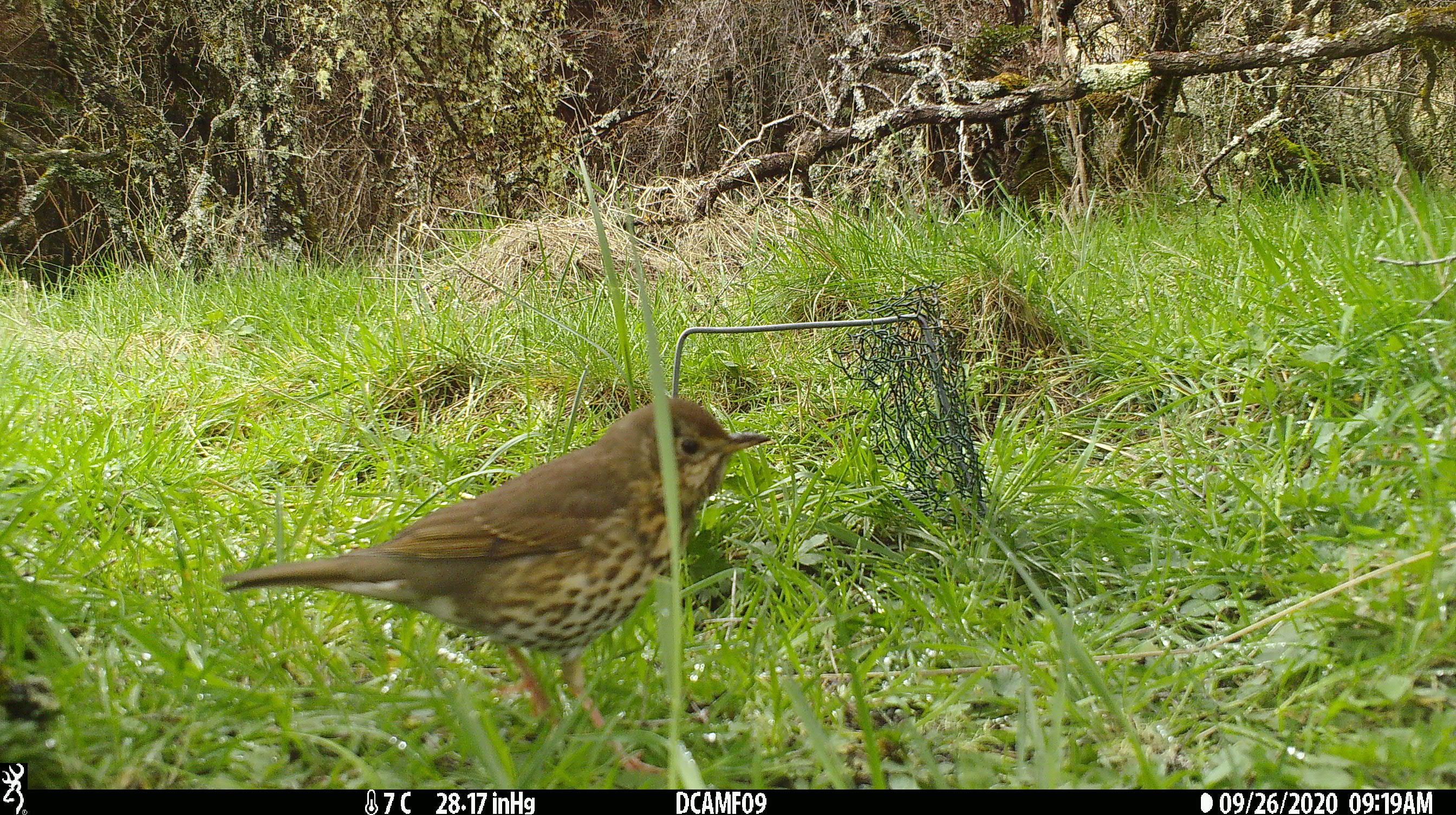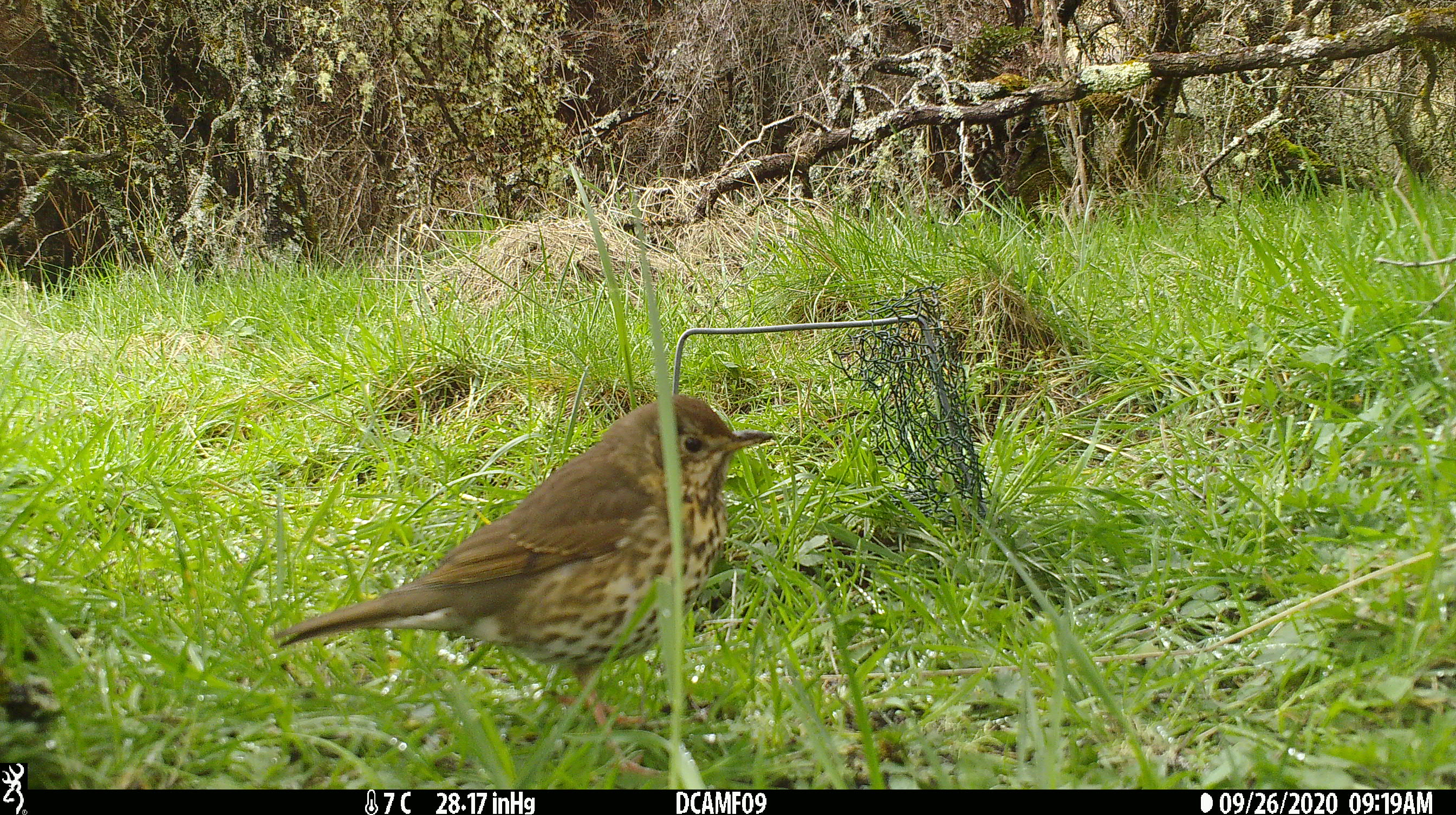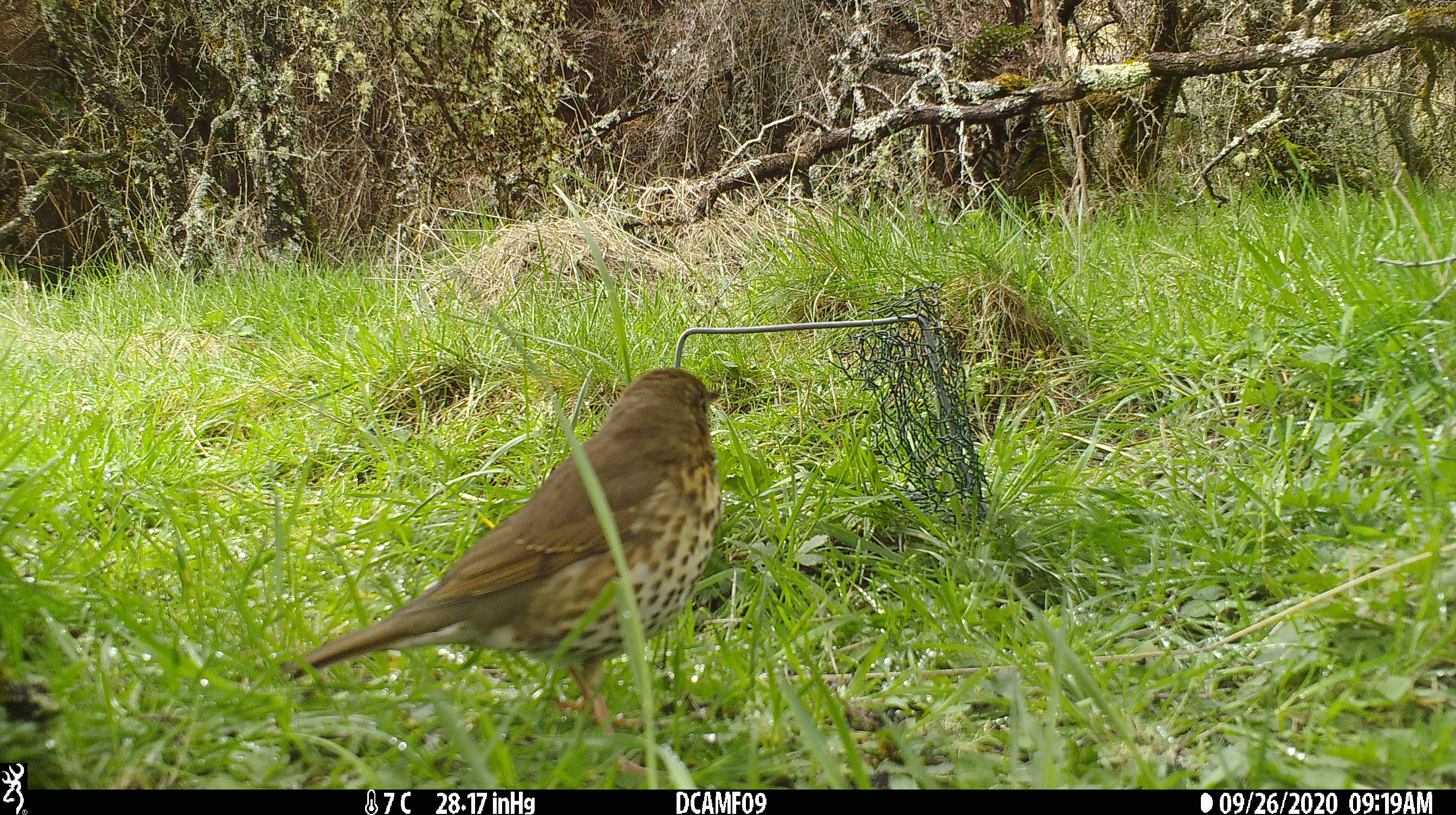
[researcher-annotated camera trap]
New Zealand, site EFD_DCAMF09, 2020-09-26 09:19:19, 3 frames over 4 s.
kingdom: Animalia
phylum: Chordata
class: Aves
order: Passeriformes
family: Turdidae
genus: Turdus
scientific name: Turdus philomelos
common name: song thrush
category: thrush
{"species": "thrush (song thrush) (Turdus philomelos)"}